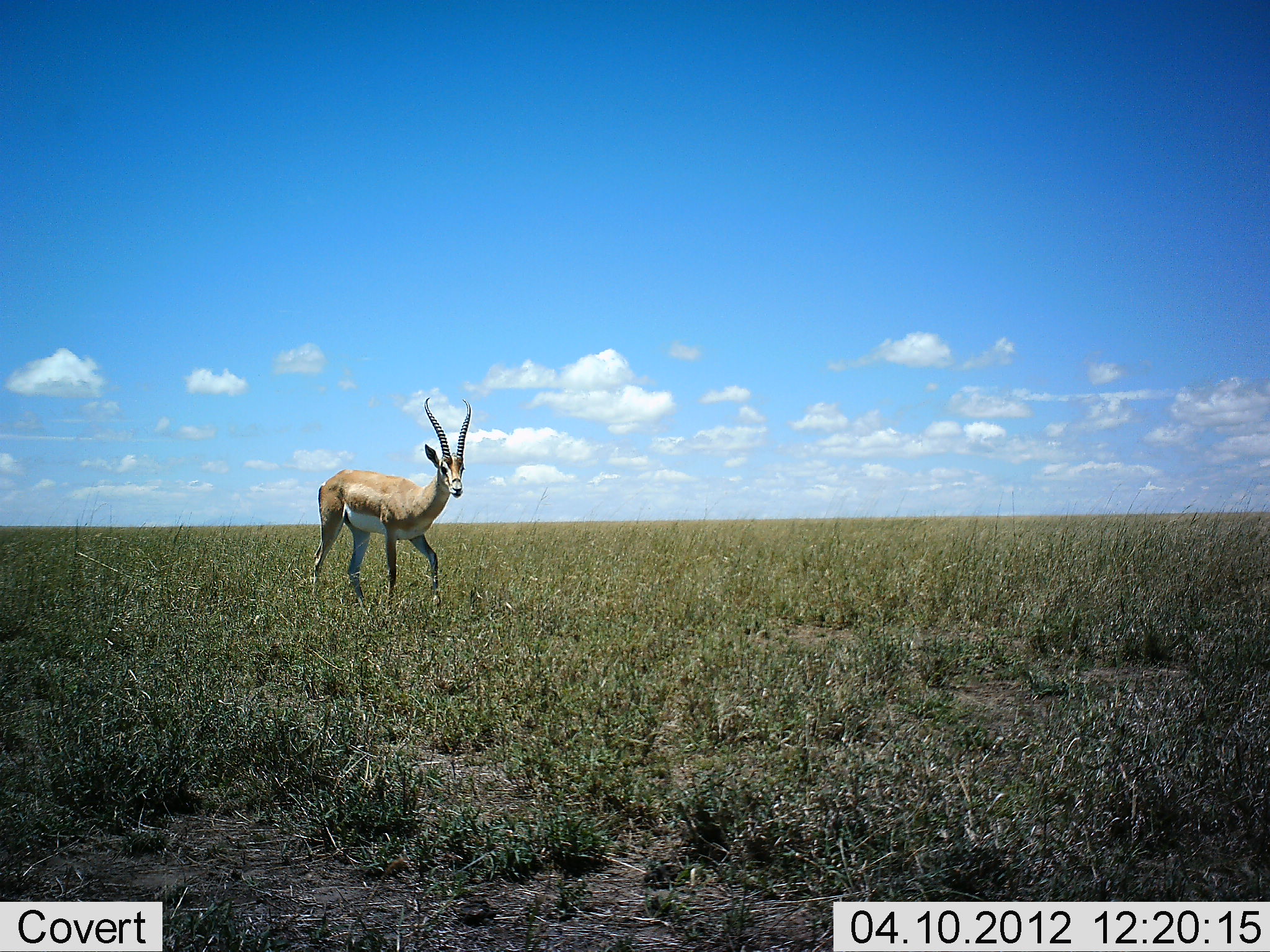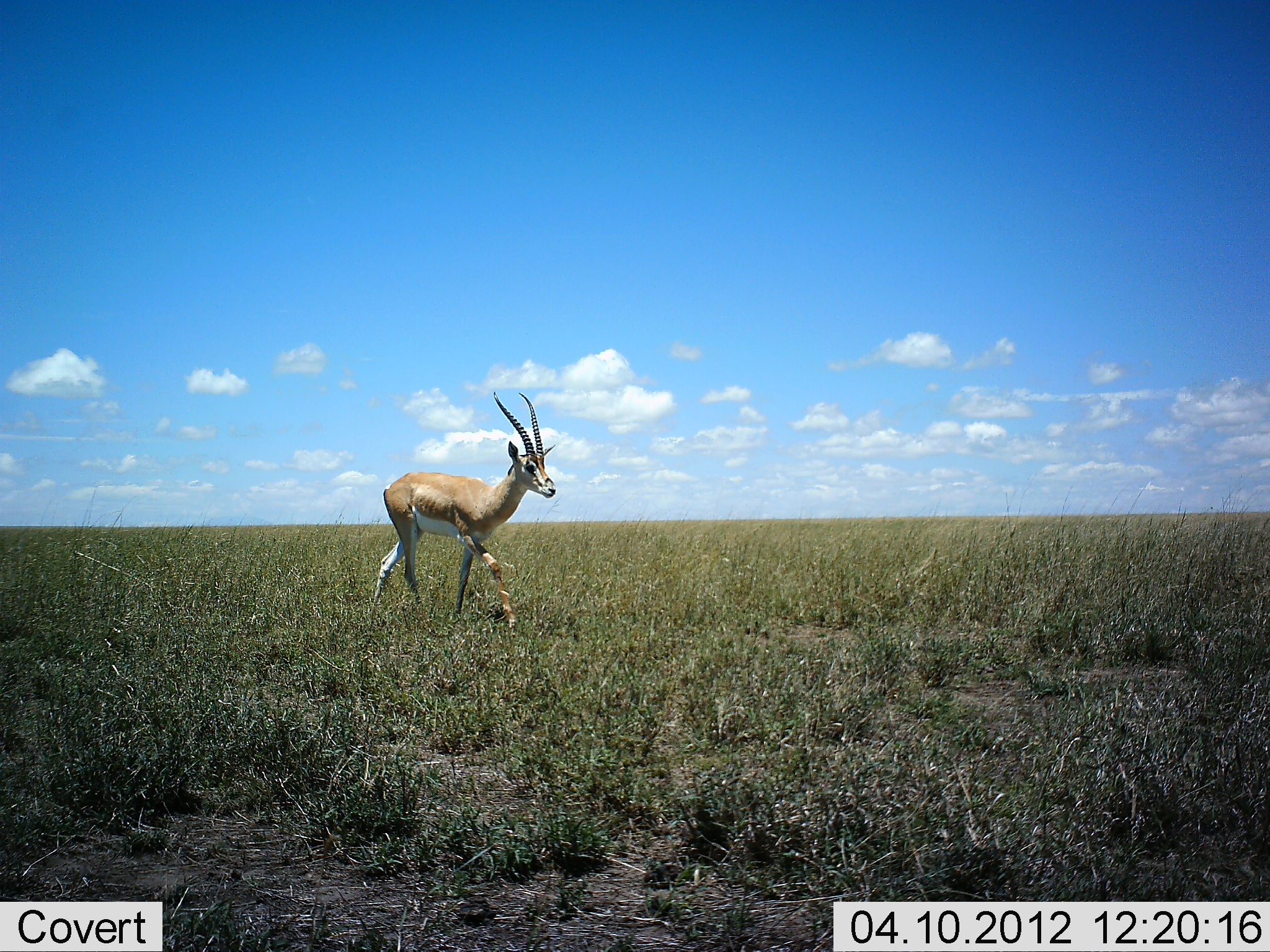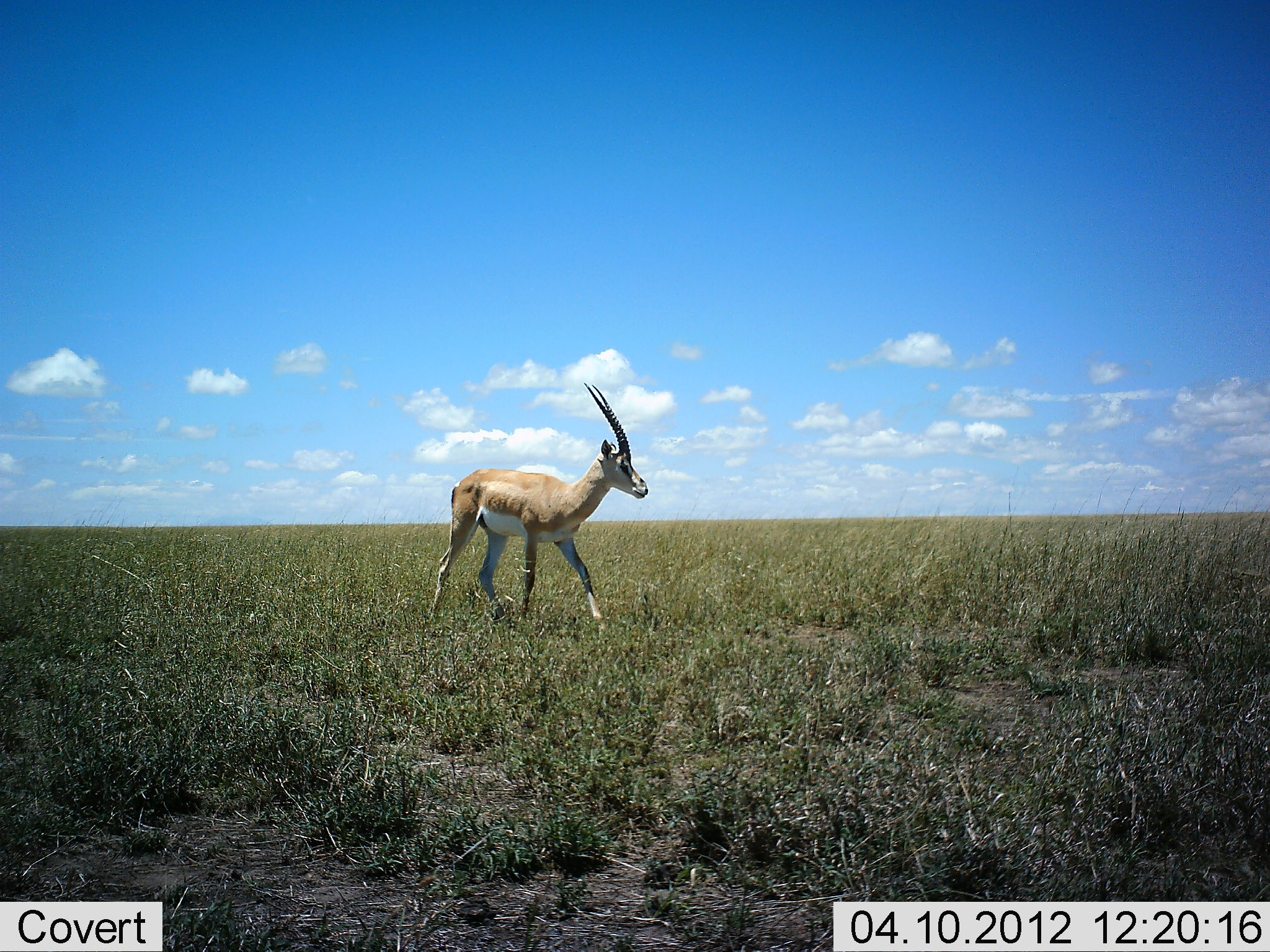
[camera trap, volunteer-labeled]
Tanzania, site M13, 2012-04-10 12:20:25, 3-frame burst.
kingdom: Animalia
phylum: Chordata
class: Mammalia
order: Artiodactyla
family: Bovidae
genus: Nanger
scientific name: Nanger granti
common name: grant's gazelle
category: gazellegrants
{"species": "gazellegrants (grant's gazelle) (Nanger granti)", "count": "1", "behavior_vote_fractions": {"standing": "12%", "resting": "0%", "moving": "100%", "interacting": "0%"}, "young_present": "0%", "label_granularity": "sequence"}